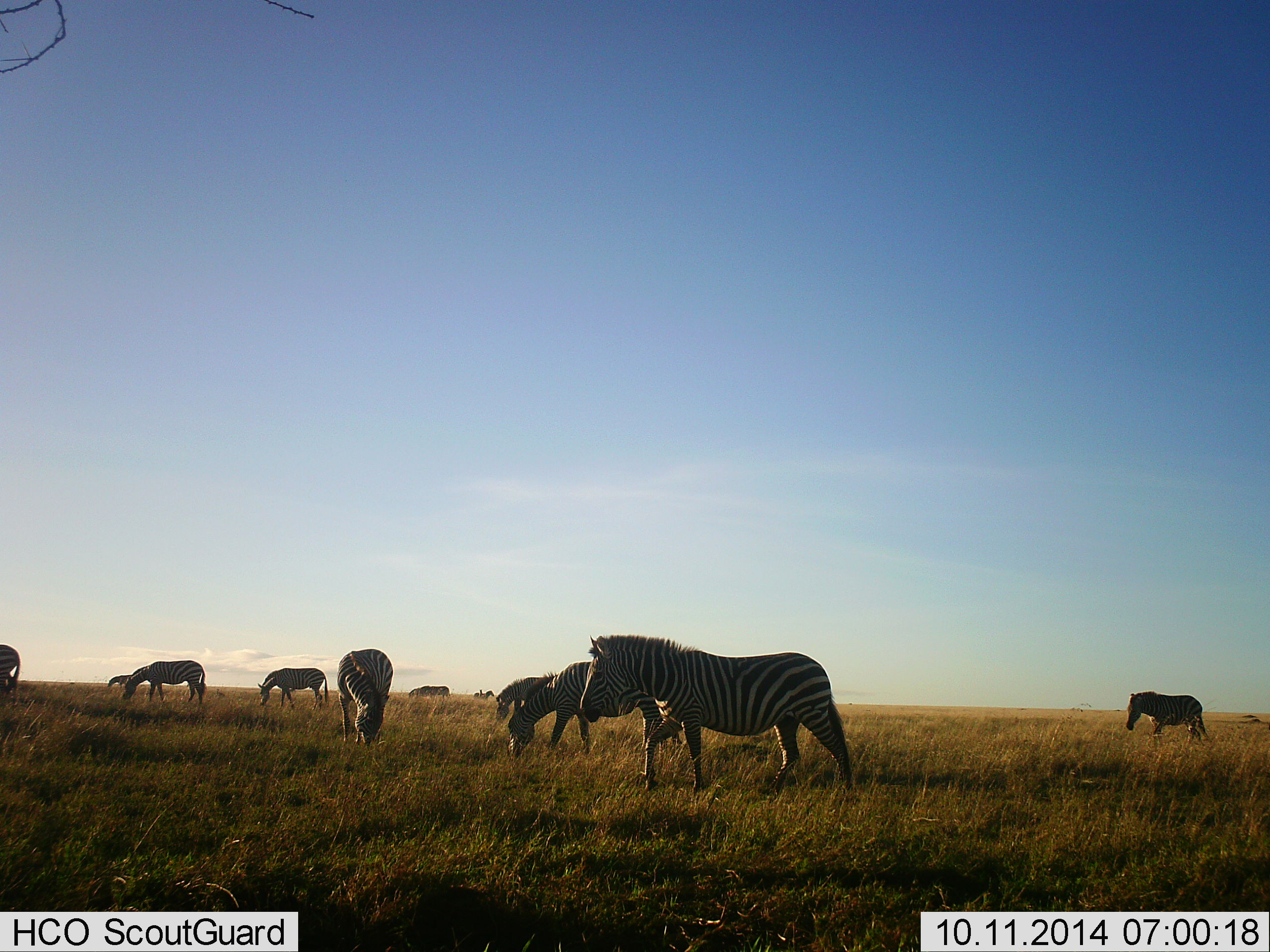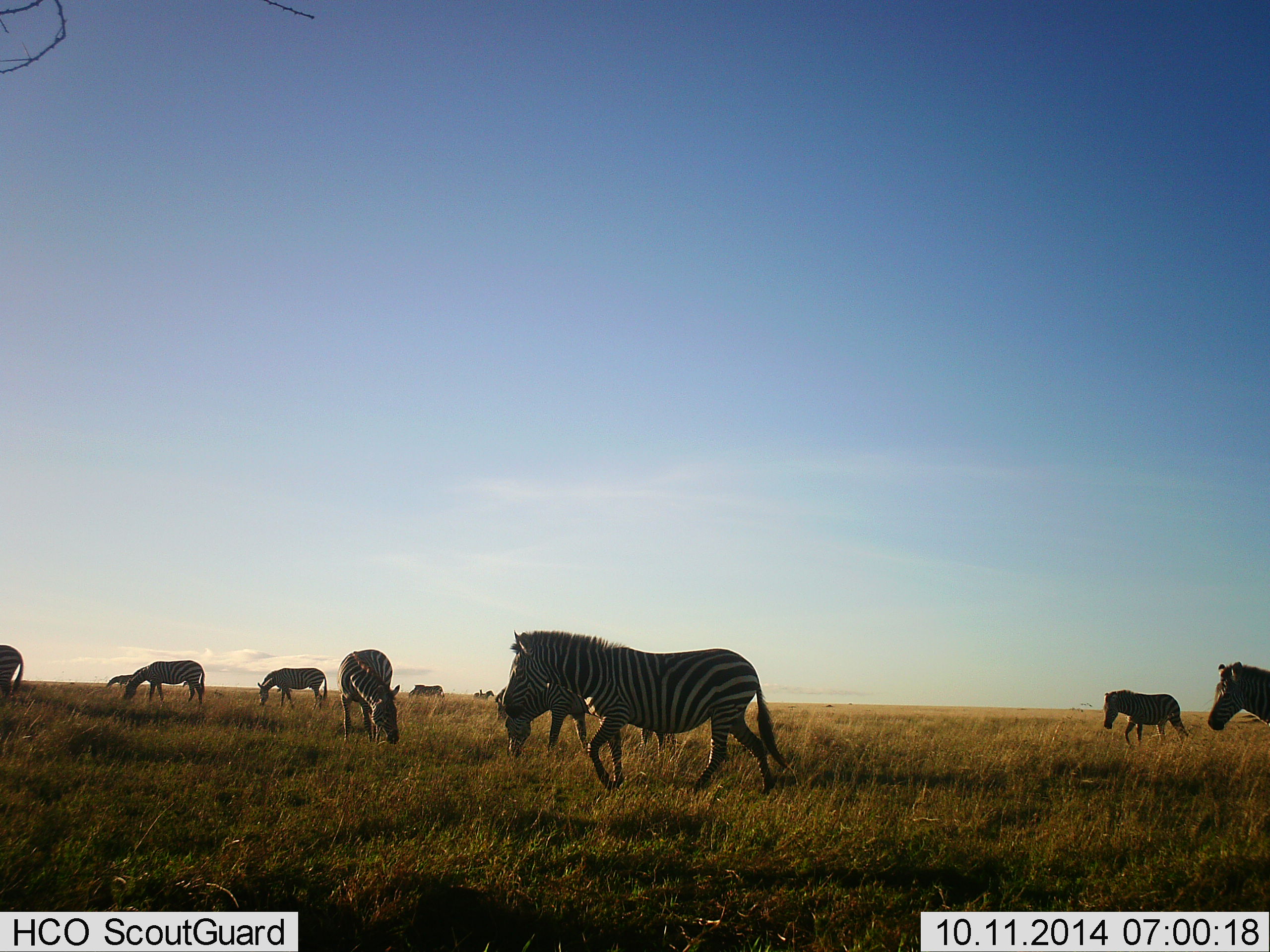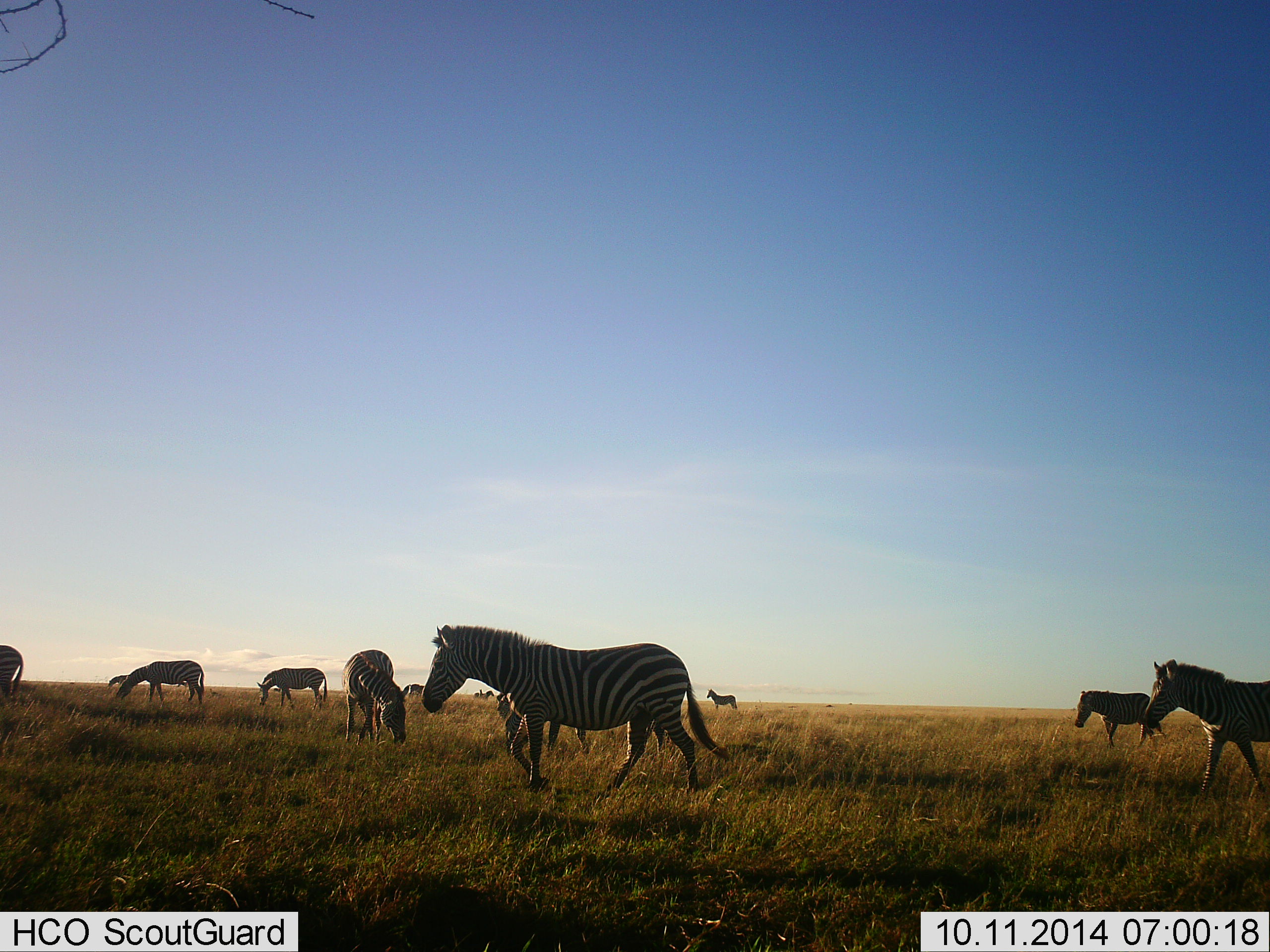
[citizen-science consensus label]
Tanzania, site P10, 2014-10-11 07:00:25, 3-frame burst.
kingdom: Animalia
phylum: Chordata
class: Mammalia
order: Perissodactyla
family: Equidae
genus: Equus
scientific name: Equus quagga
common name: plains zebra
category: zebra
Zebra (plains zebra) (Equus quagga), count 11-50. Behavior (volunteer vote fractions): standing 30%, resting 0%, moving 90%, interacting 0%. Young present (vote fraction): 0%. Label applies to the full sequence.